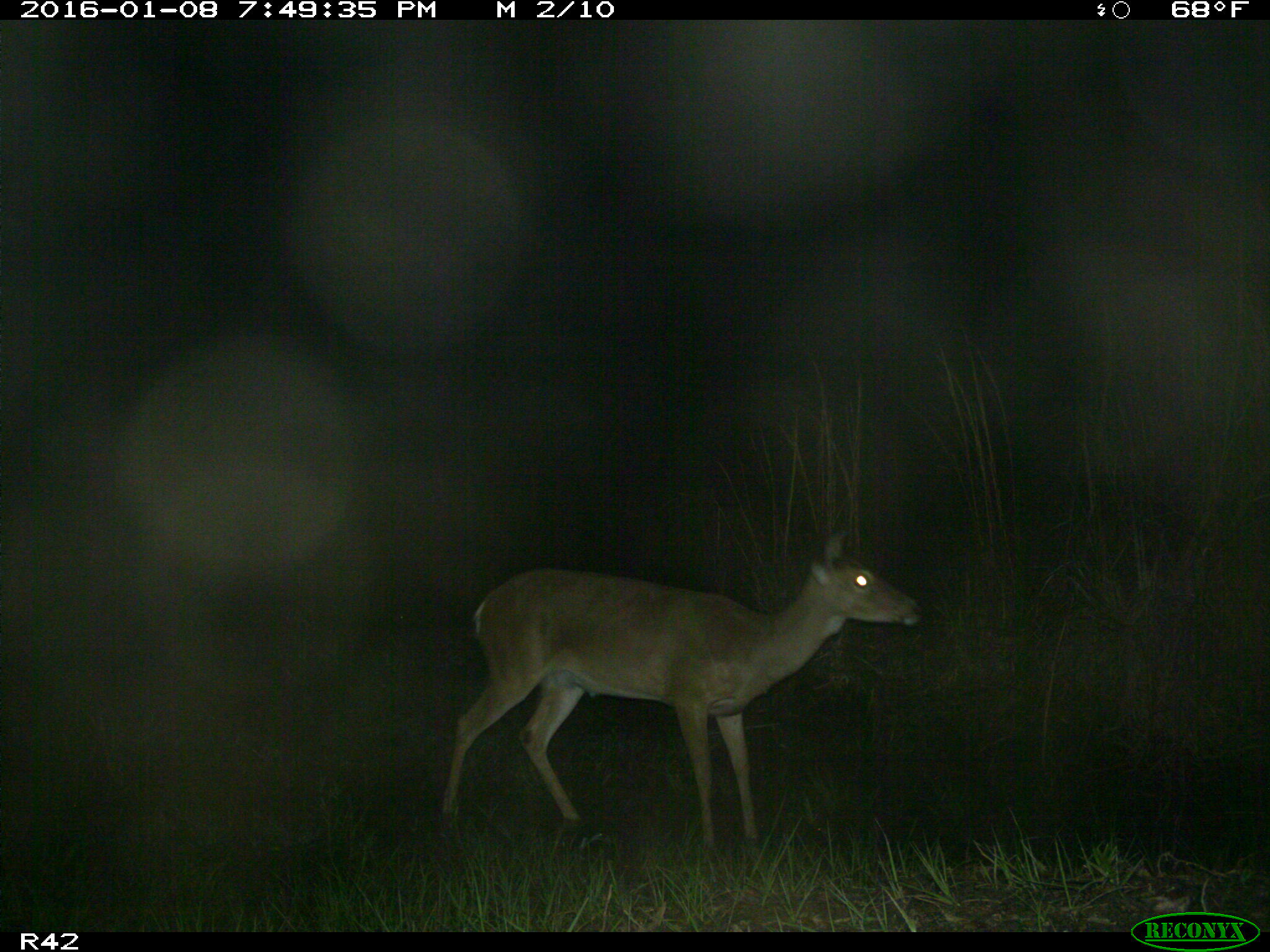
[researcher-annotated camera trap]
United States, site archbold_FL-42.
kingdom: Animalia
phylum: Chordata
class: Mammalia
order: Artiodactyla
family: Cervidae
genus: Odocoileus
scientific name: Odocoileus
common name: deer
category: unidentified deer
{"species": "unidentified deer (deer) (Odocoileus)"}